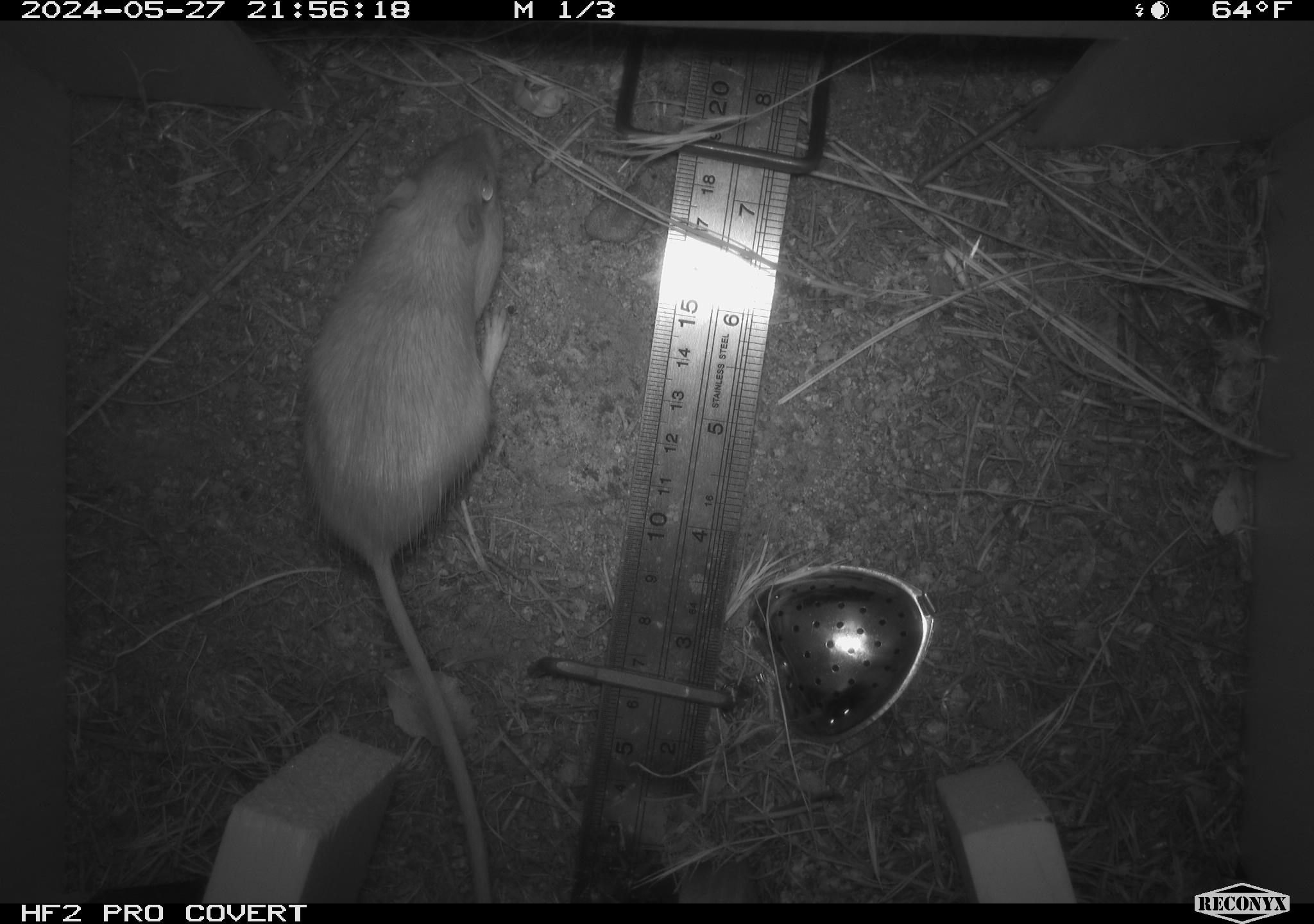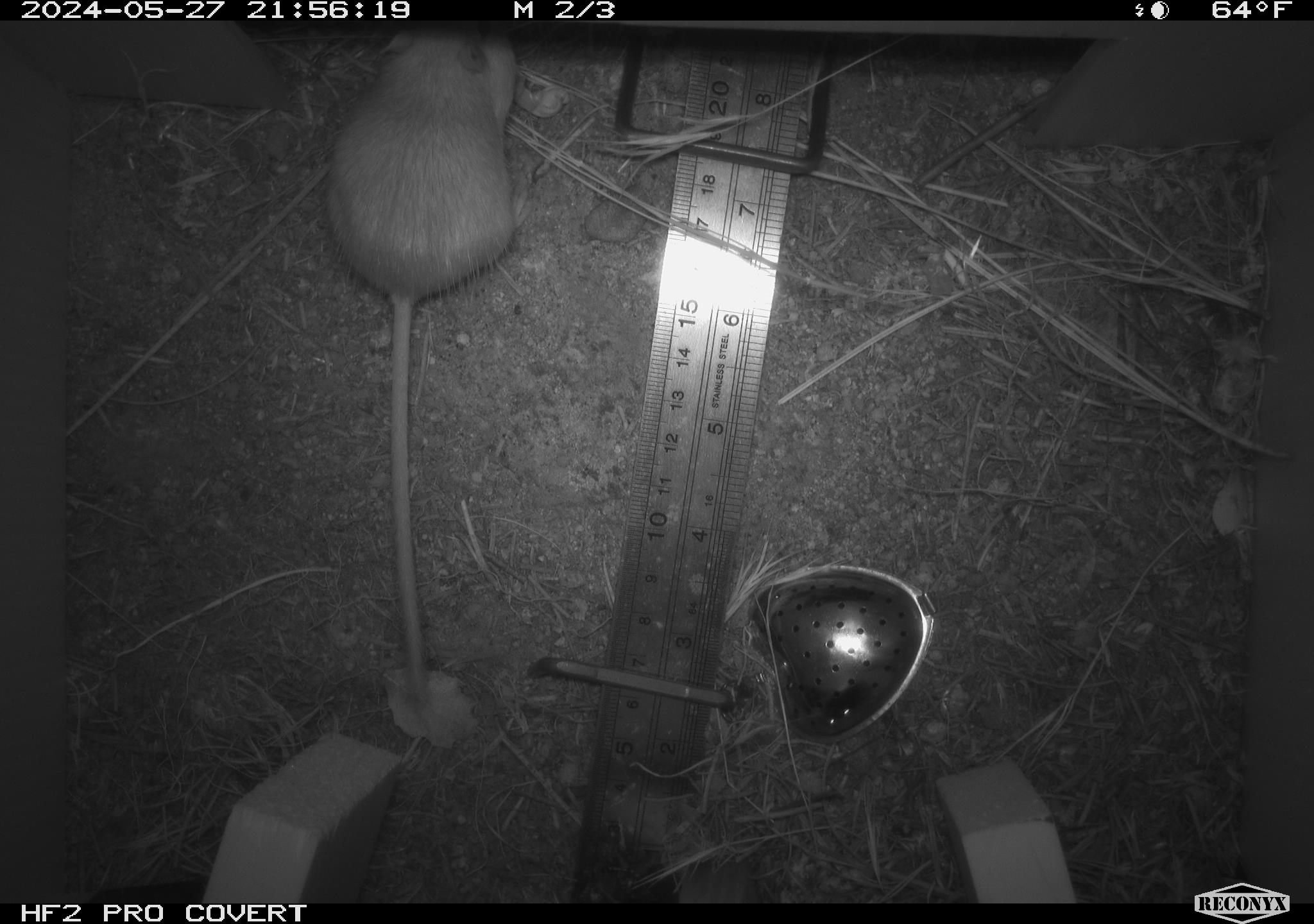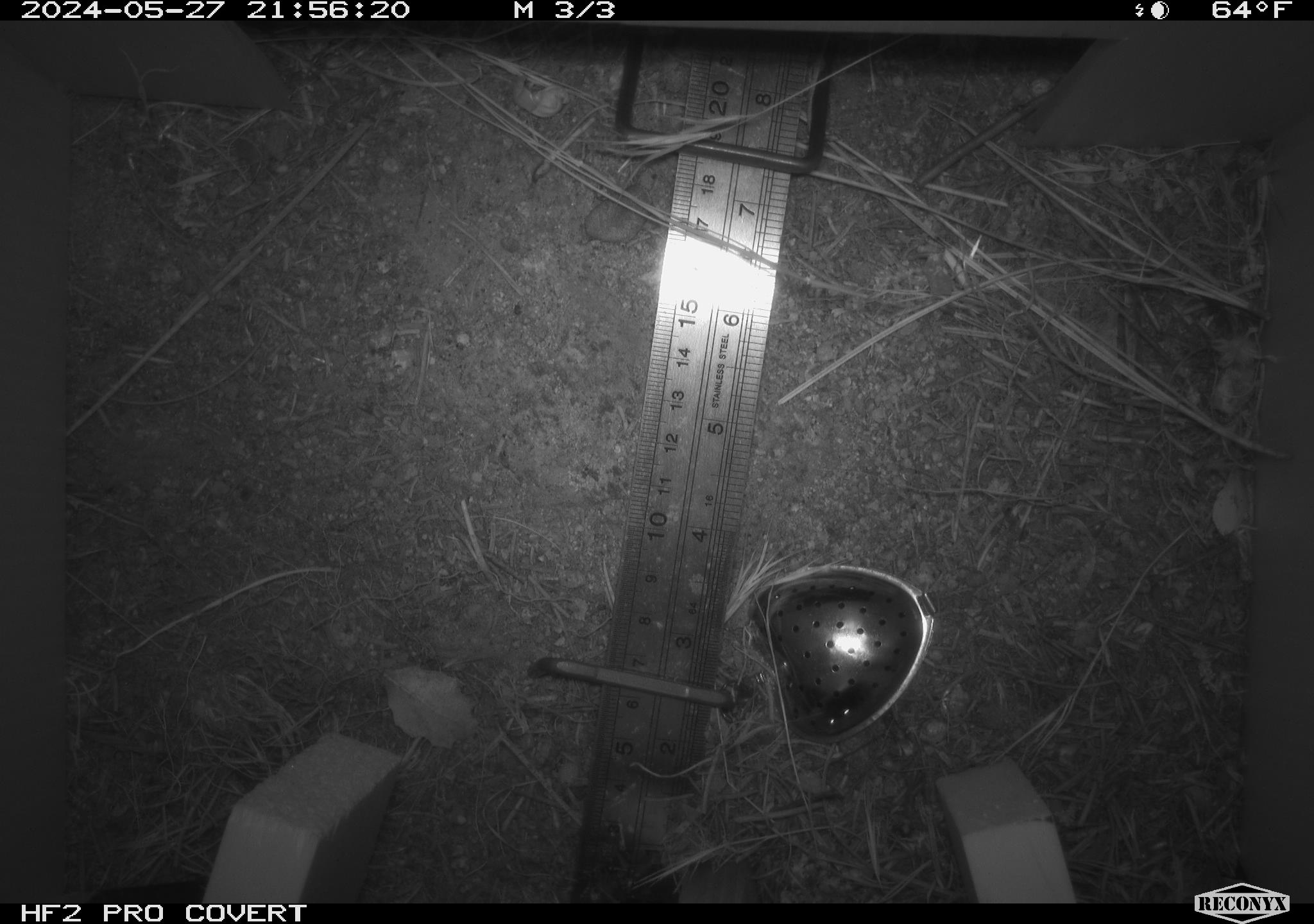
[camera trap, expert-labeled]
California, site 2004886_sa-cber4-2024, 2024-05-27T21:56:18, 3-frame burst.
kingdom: Animalia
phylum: Chordata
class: Mammalia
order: Rodentia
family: Heteromyidae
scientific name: Heteromyidae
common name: kangaroo rats and pocket mice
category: heteromyidae family